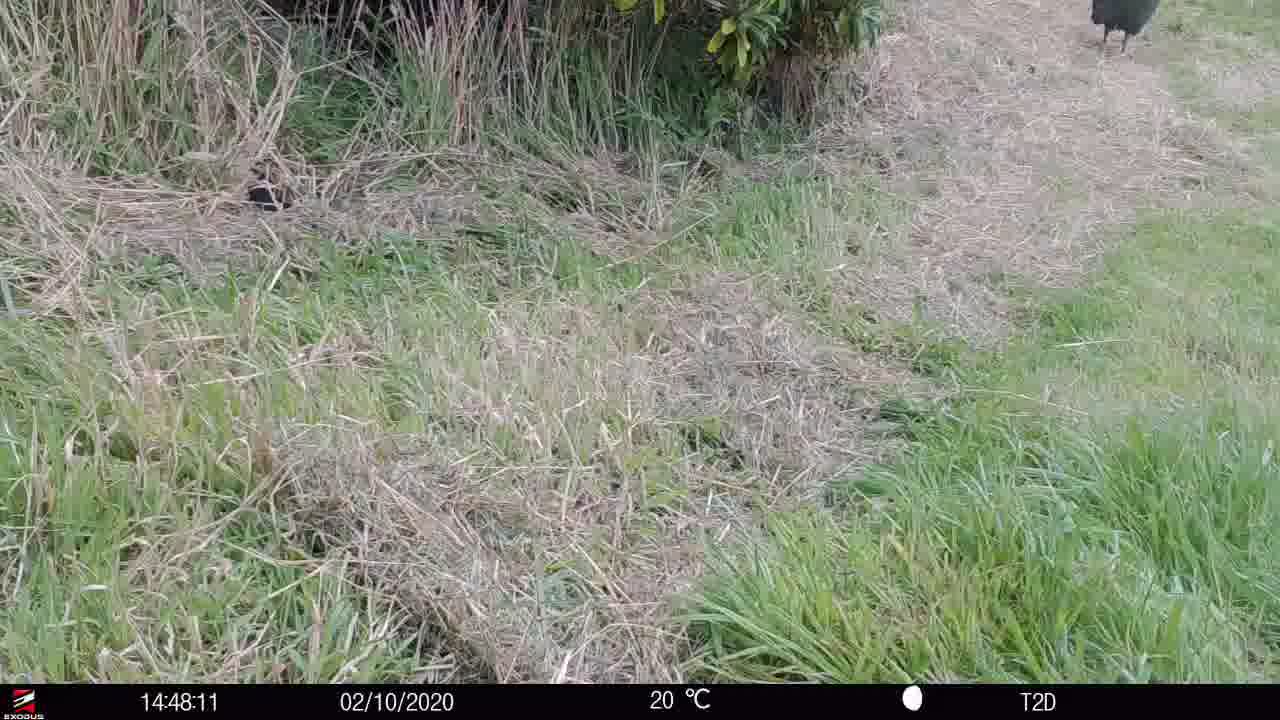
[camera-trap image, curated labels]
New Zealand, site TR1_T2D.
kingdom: Animalia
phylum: Chordata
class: Aves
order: Gruiformes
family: Rallidae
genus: Porphyrio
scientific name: Porphyrio mantelli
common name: takahe